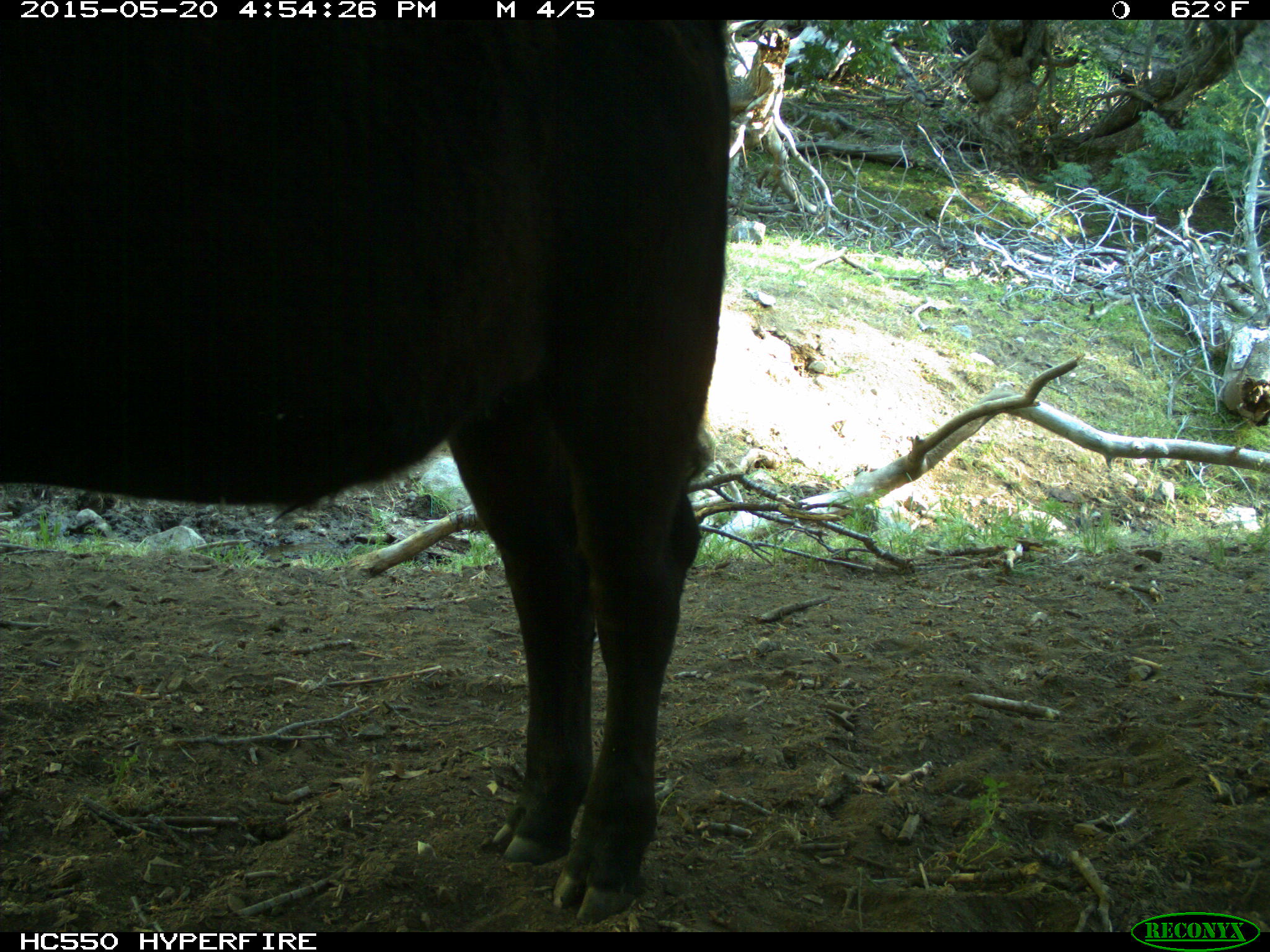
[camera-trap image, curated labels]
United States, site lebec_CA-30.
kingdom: Animalia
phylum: Chordata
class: Mammalia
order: Artiodactyla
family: Bovidae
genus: Bos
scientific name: Bos taurus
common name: domestic cow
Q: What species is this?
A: Bos taurus (domestic cow).